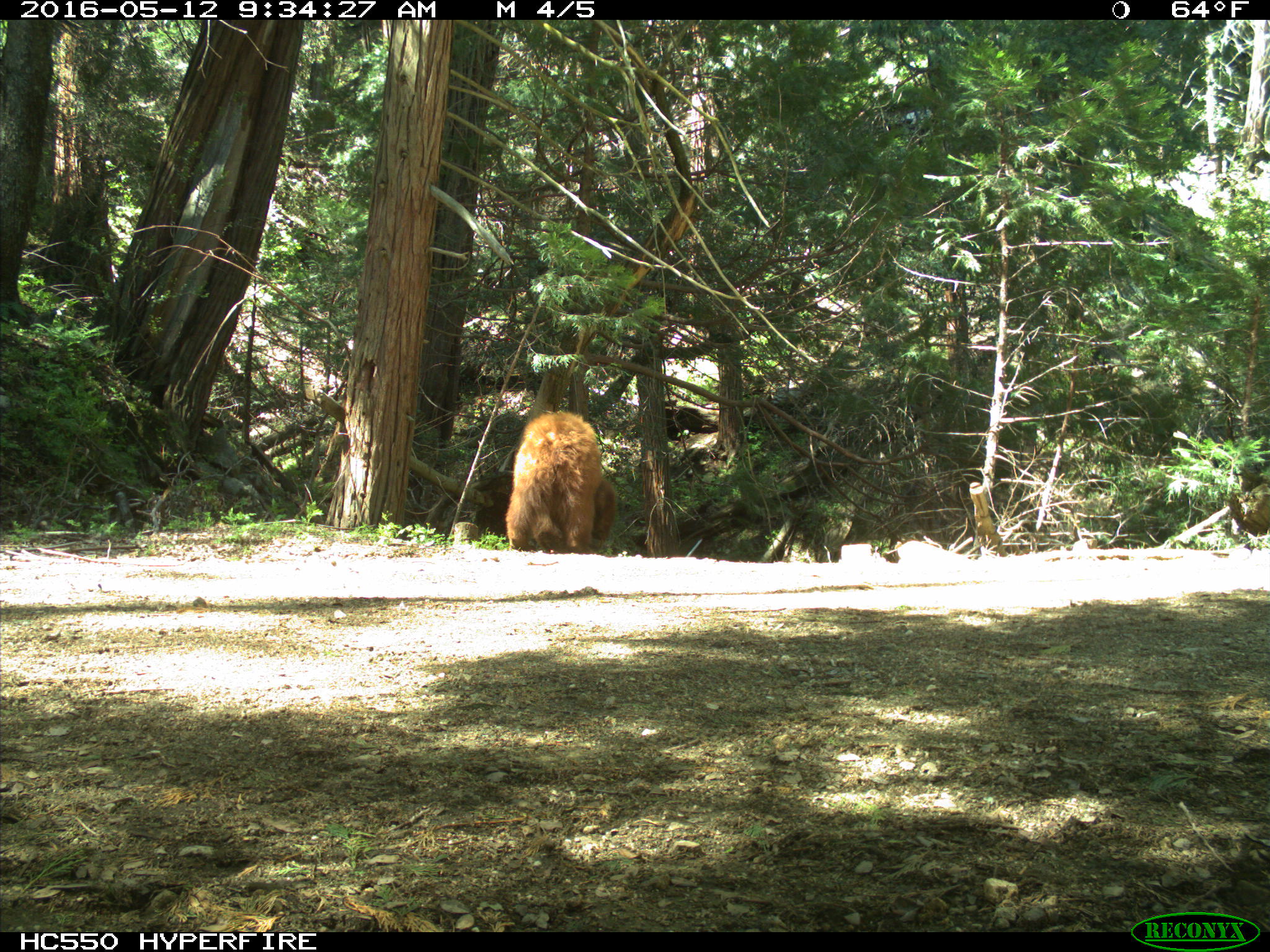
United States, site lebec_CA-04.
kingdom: Animalia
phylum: Chordata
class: Mammalia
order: Carnivora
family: Ursidae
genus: Ursus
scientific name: Ursus americanus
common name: american black bear